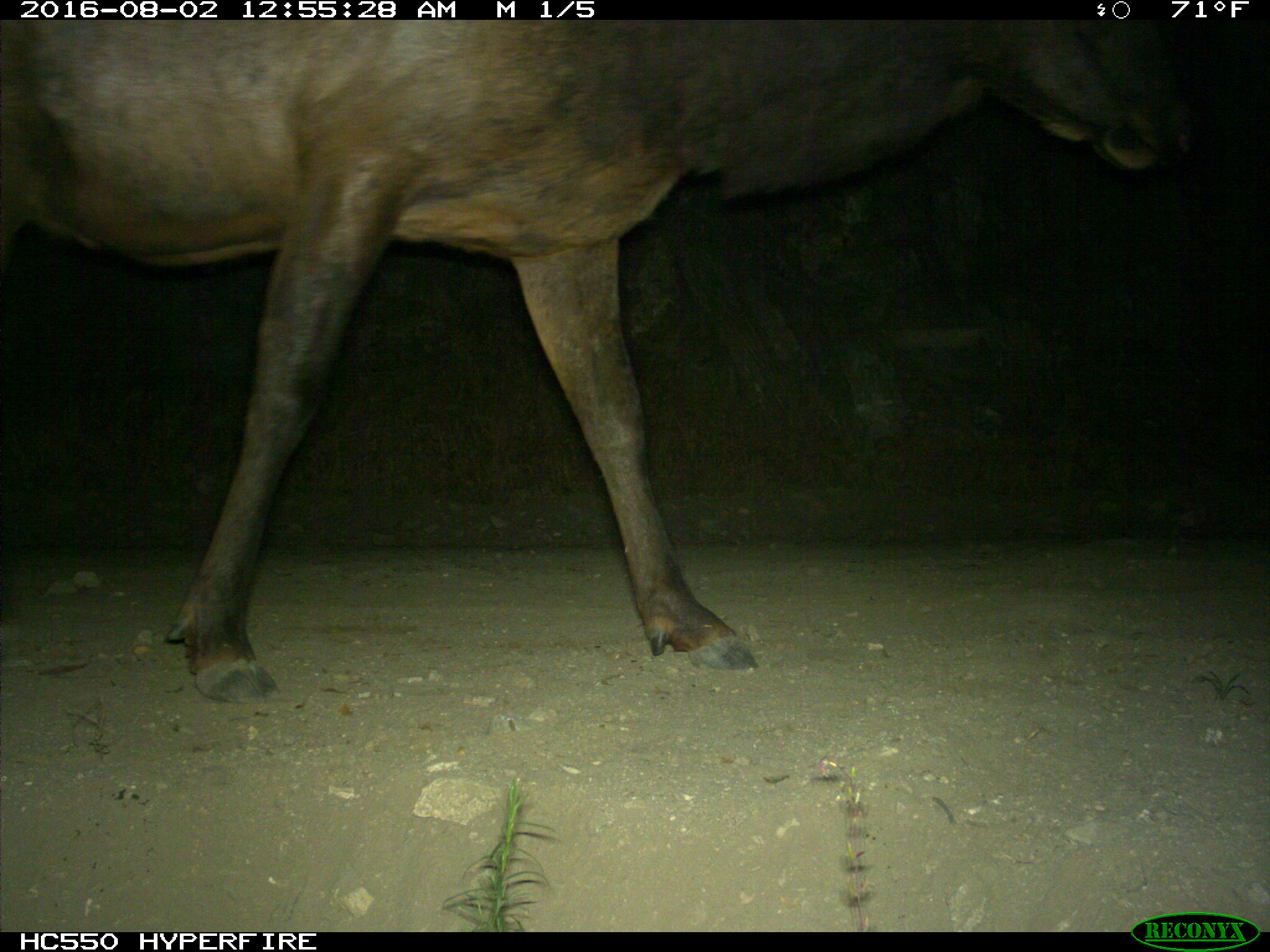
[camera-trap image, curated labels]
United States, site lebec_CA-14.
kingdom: Animalia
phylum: Chordata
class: Mammalia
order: Artiodactyla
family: Cervidae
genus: Cervus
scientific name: Cervus canadensis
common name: elk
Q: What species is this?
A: Cervus canadensis (elk).